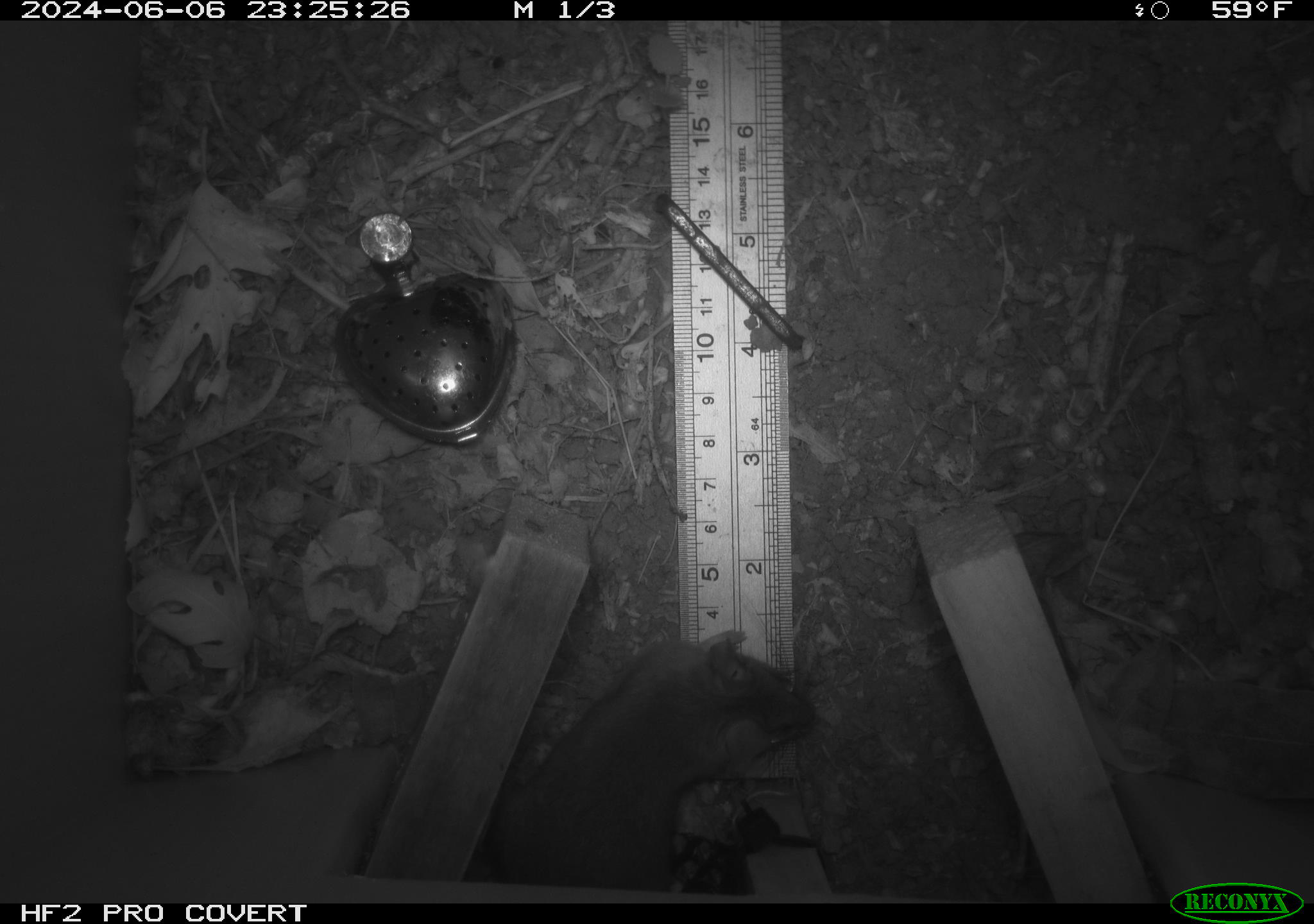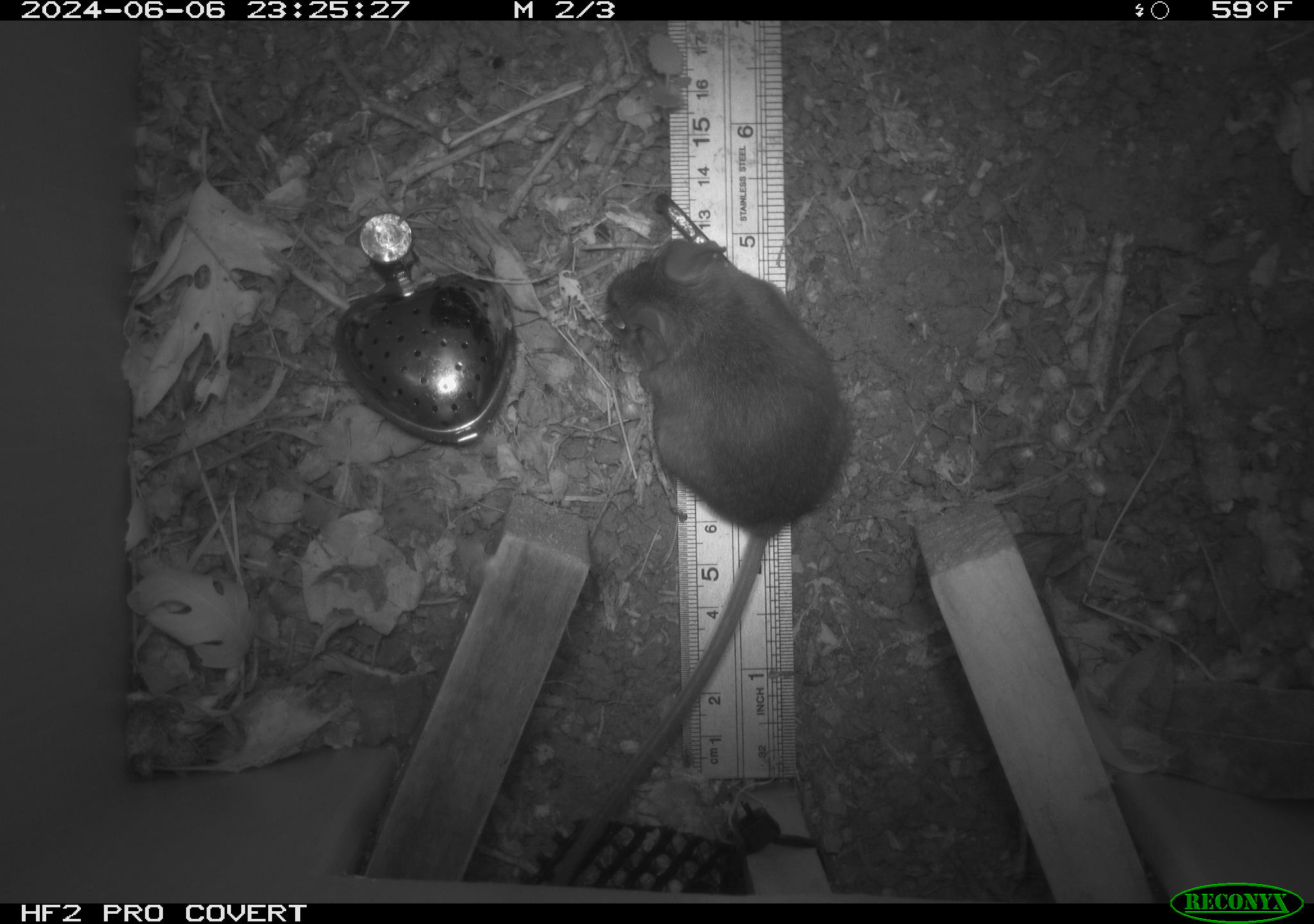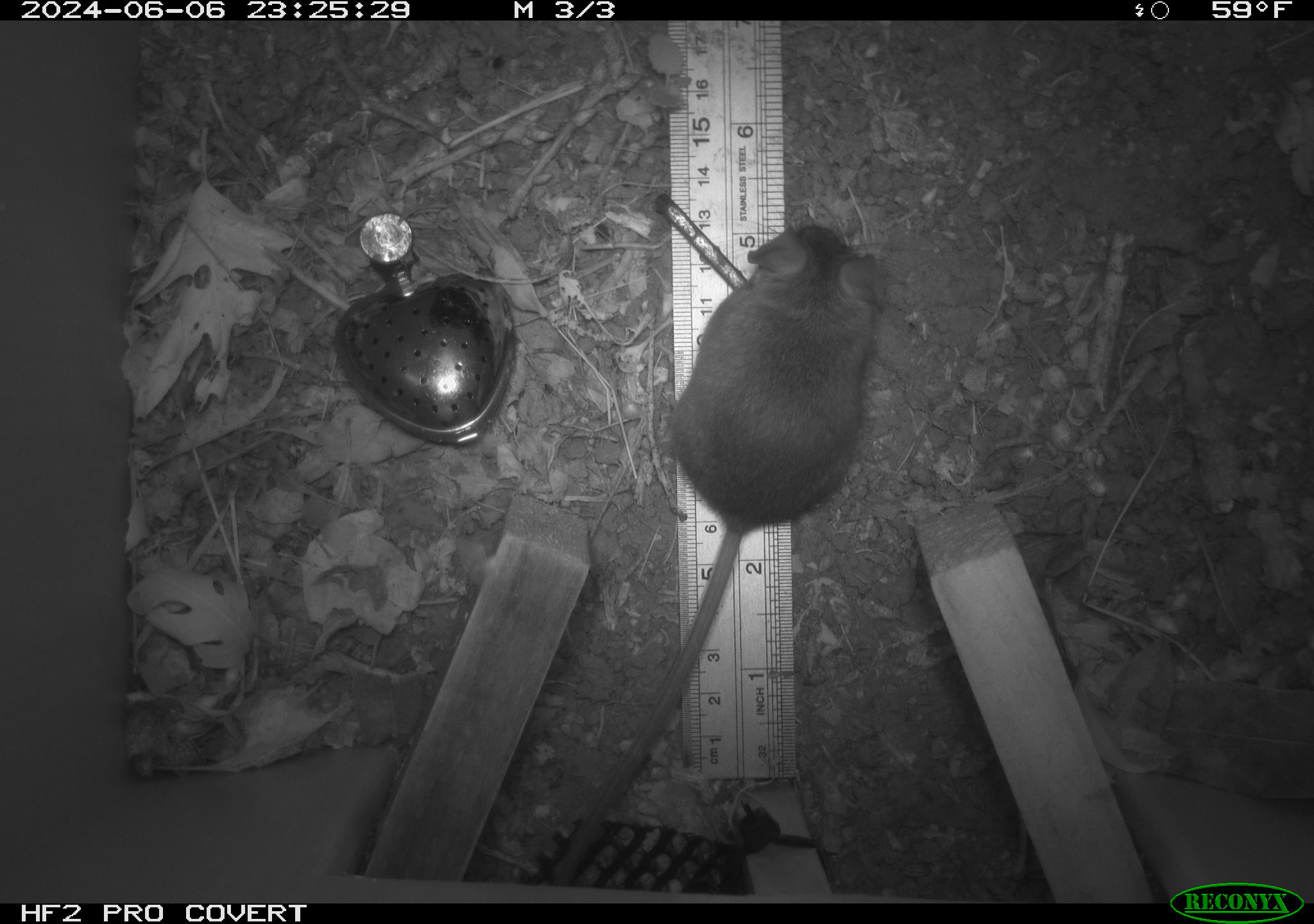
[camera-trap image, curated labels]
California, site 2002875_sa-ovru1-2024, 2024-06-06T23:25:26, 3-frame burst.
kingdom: Animalia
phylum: Chordata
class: Mammalia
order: Rodentia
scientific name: Rodentia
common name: rodent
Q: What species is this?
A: Rodent (Rodentia).